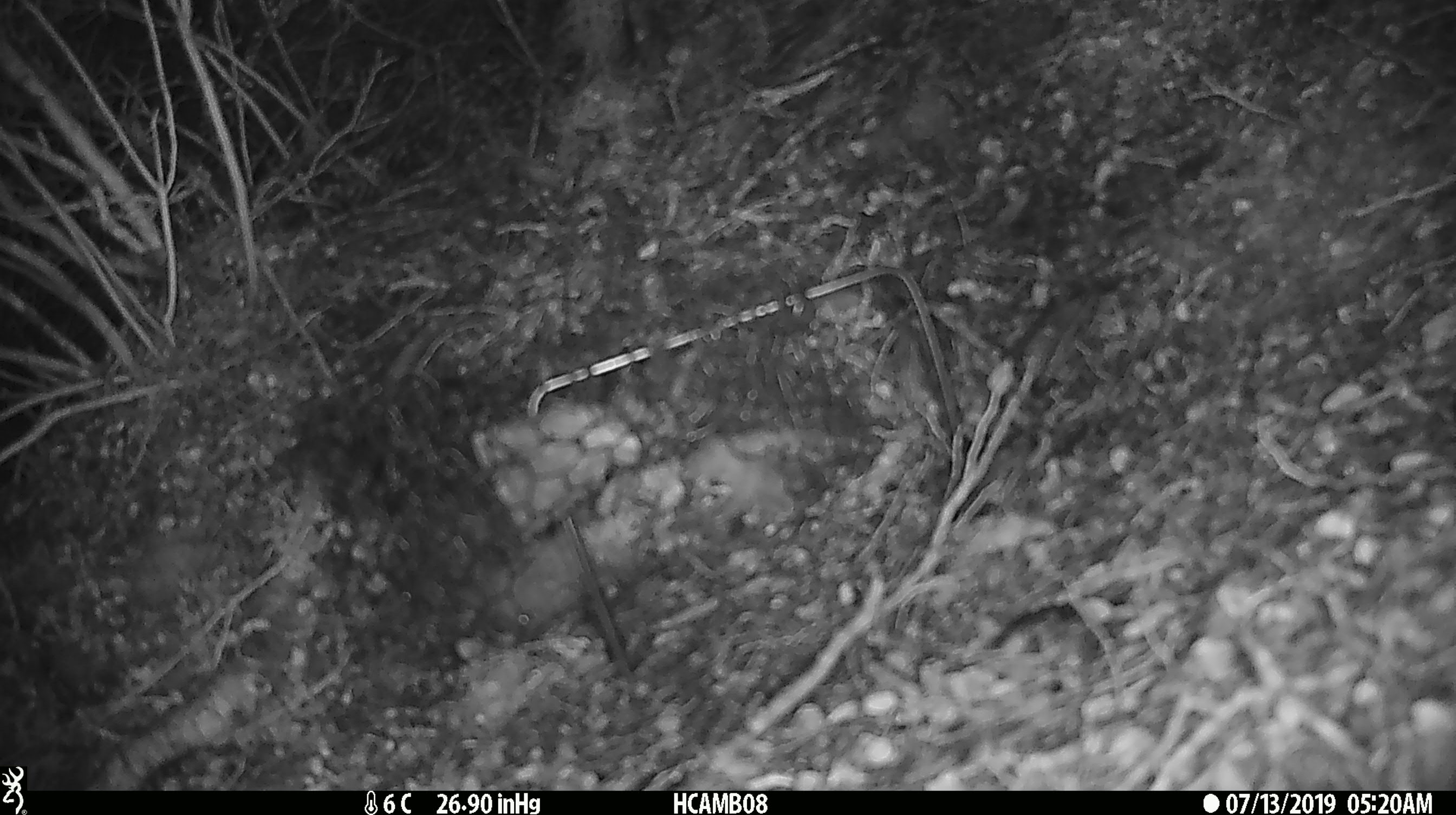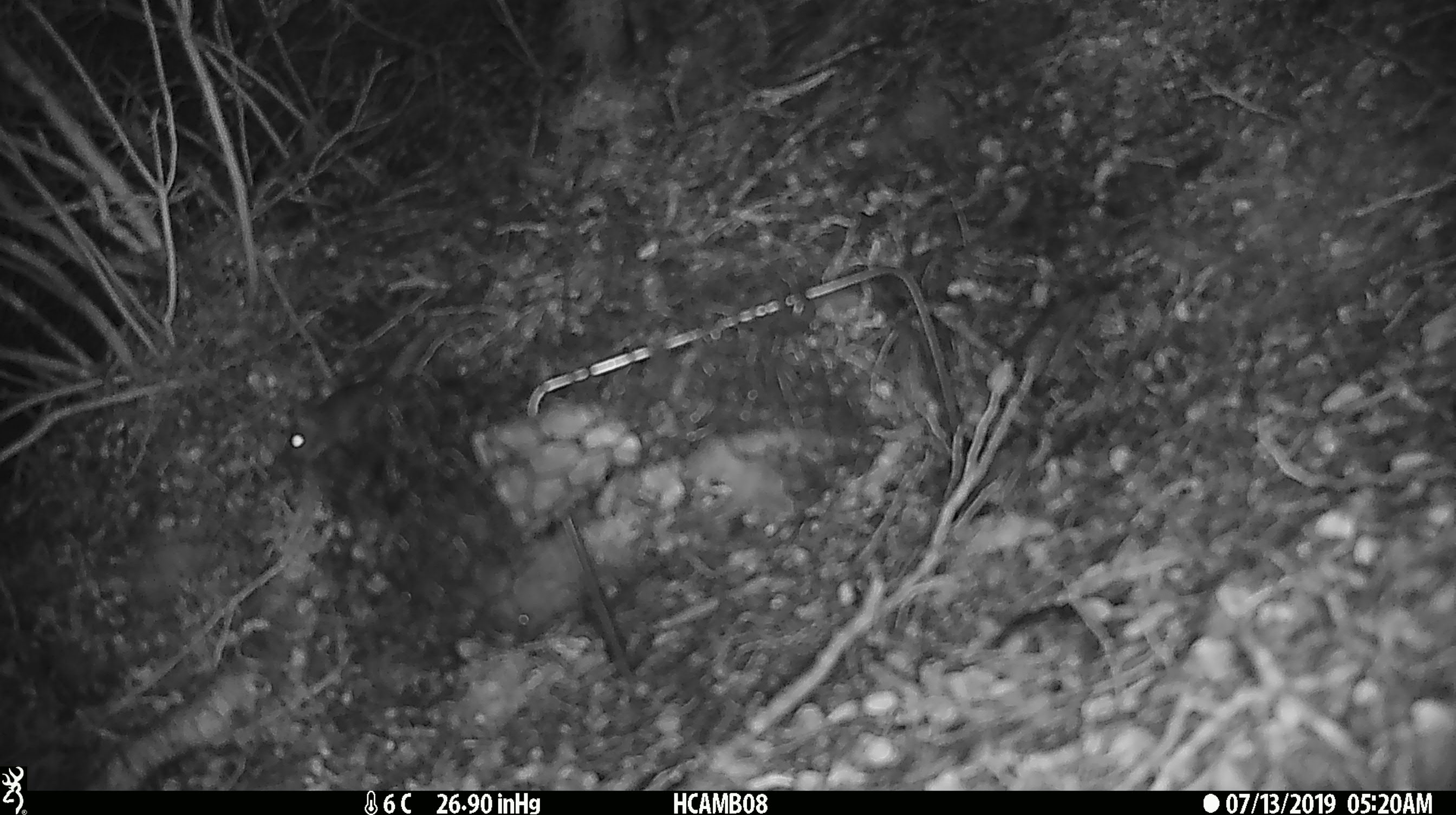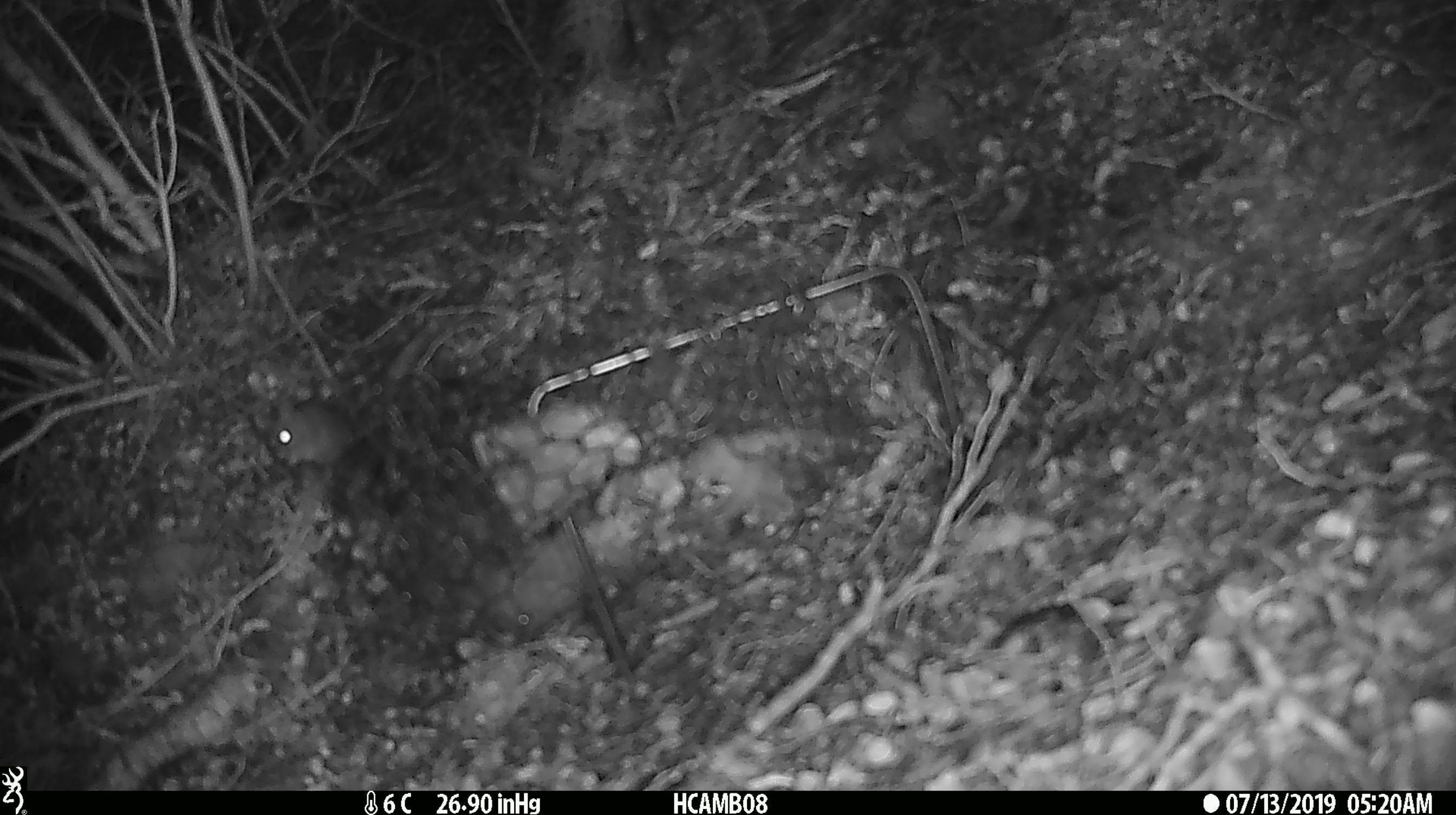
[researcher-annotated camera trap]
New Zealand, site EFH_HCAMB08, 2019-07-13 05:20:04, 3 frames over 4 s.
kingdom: Animalia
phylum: Chordata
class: Mammalia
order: Rodentia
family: Muridae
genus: Mus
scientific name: Mus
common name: mouse